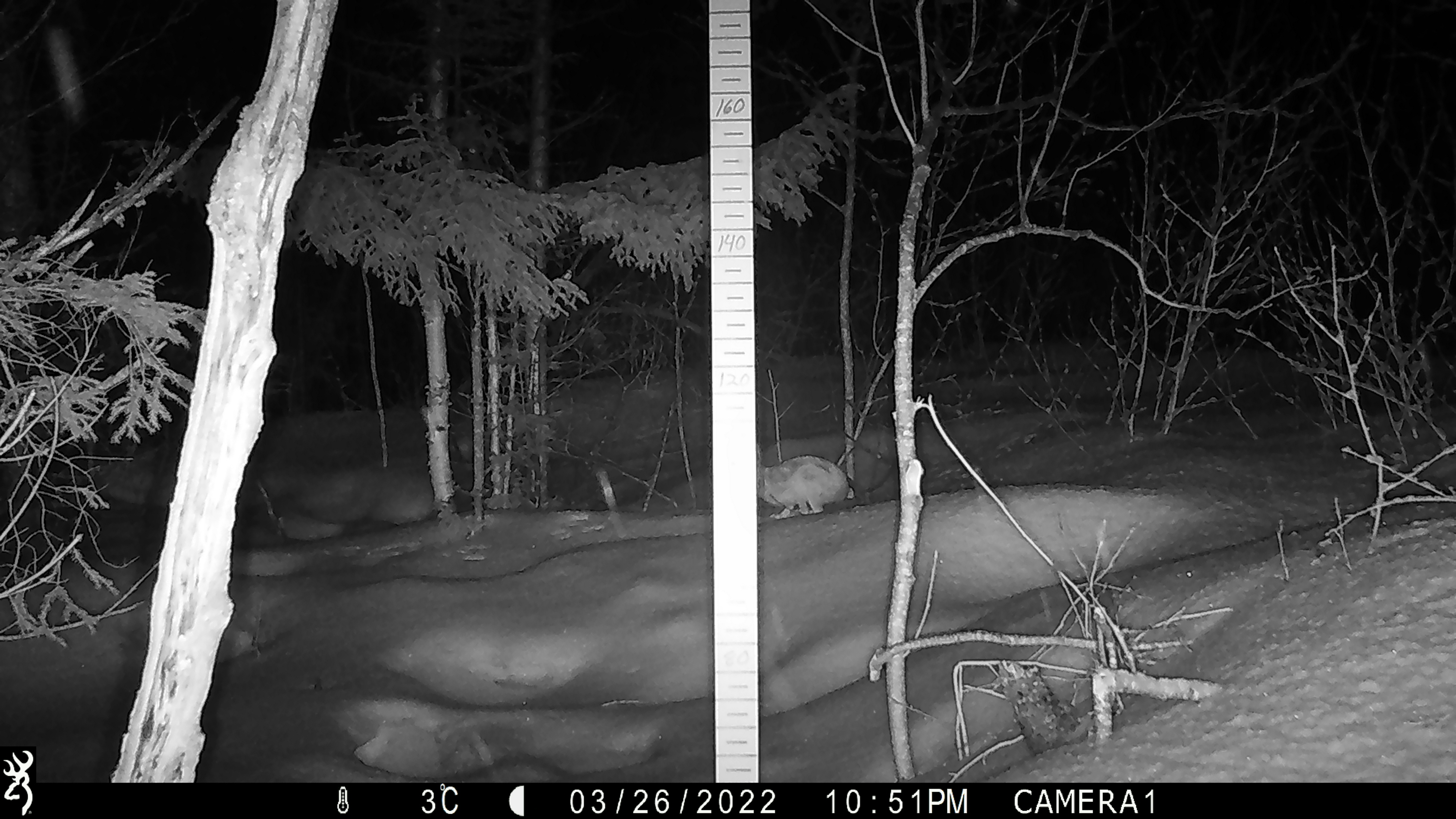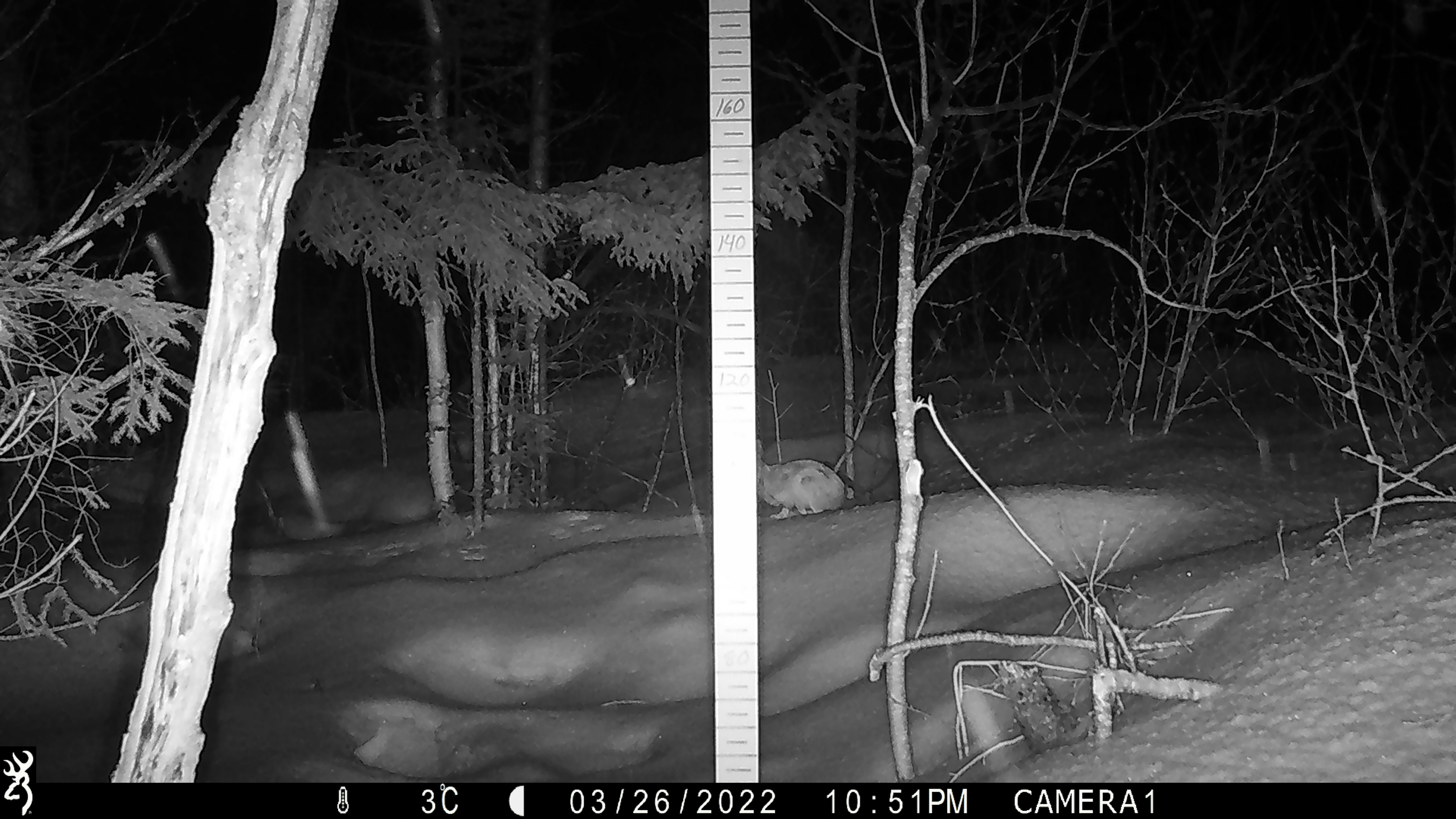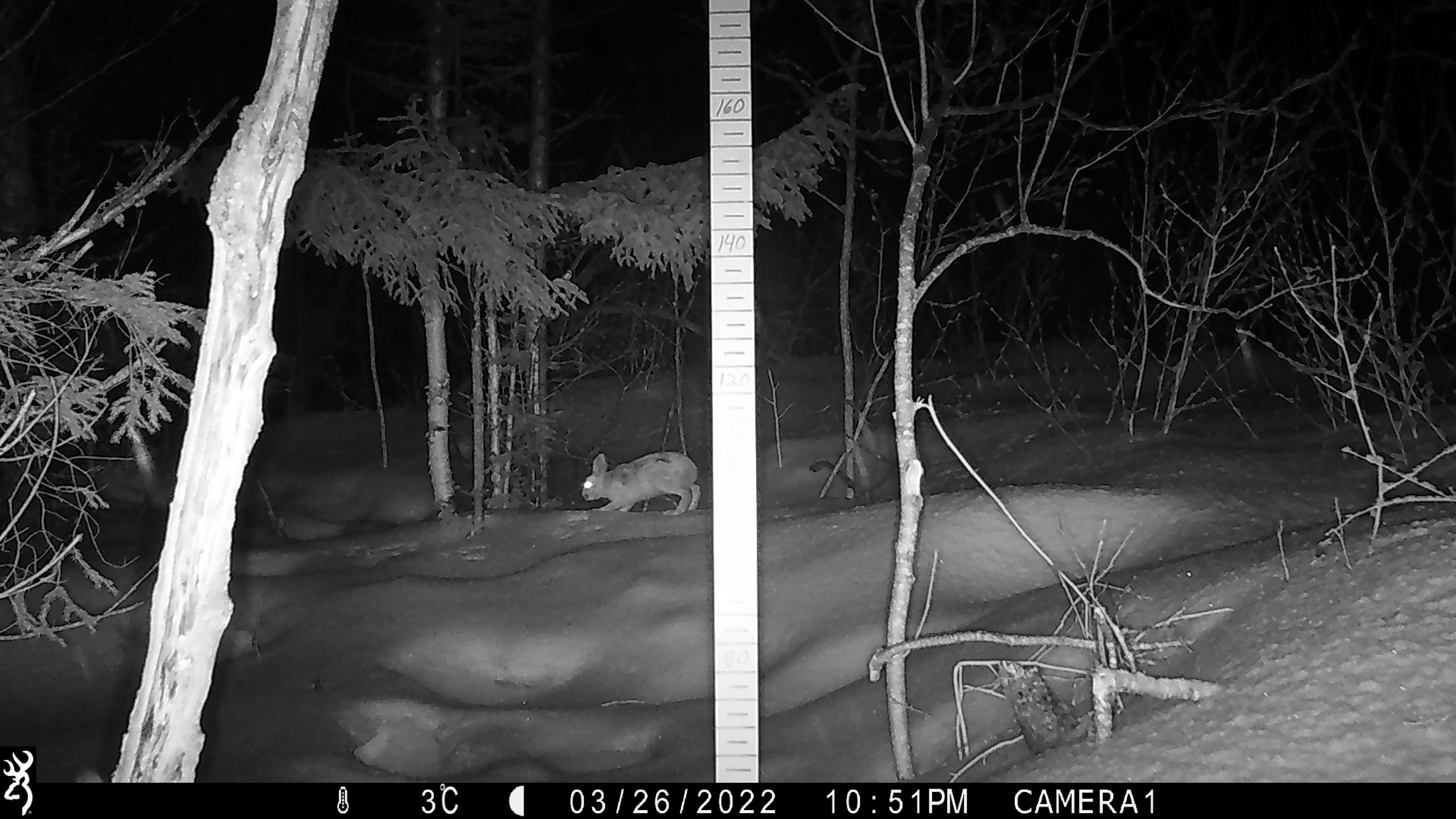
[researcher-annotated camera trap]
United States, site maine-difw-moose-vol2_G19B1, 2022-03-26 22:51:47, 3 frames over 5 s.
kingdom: Animalia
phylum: Chordata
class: Mammalia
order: Lagomorpha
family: Leporidae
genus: Lepus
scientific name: Lepus americanus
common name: snowshoe hare